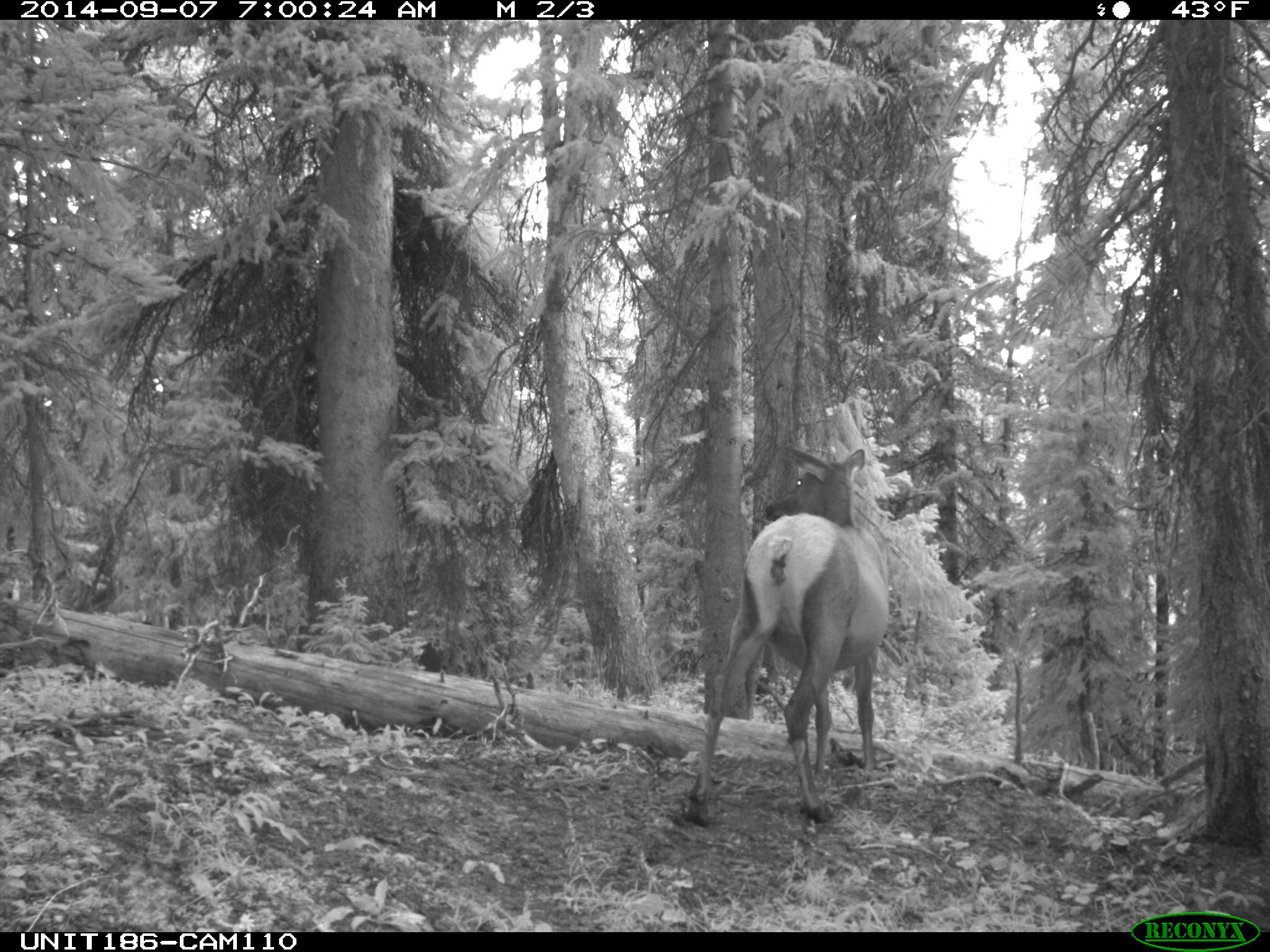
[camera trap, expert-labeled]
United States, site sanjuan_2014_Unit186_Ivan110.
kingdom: Animalia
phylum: Chordata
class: Mammalia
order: Artiodactyla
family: Cervidae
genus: Cervus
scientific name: Cervus elaphus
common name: red deer